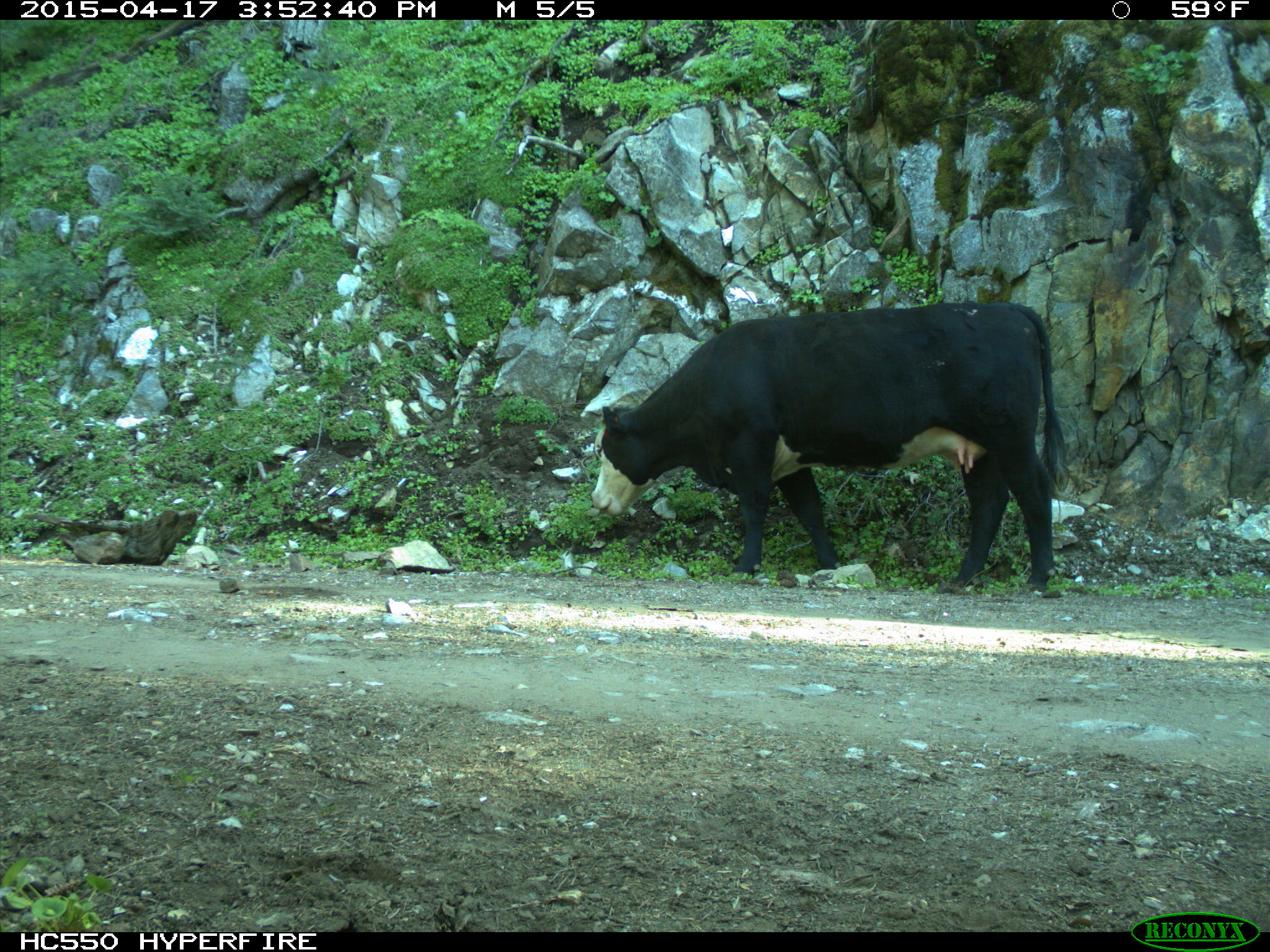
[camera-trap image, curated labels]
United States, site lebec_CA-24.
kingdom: Animalia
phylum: Chordata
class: Mammalia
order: Artiodactyla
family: Bovidae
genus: Bos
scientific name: Bos taurus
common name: domestic cow